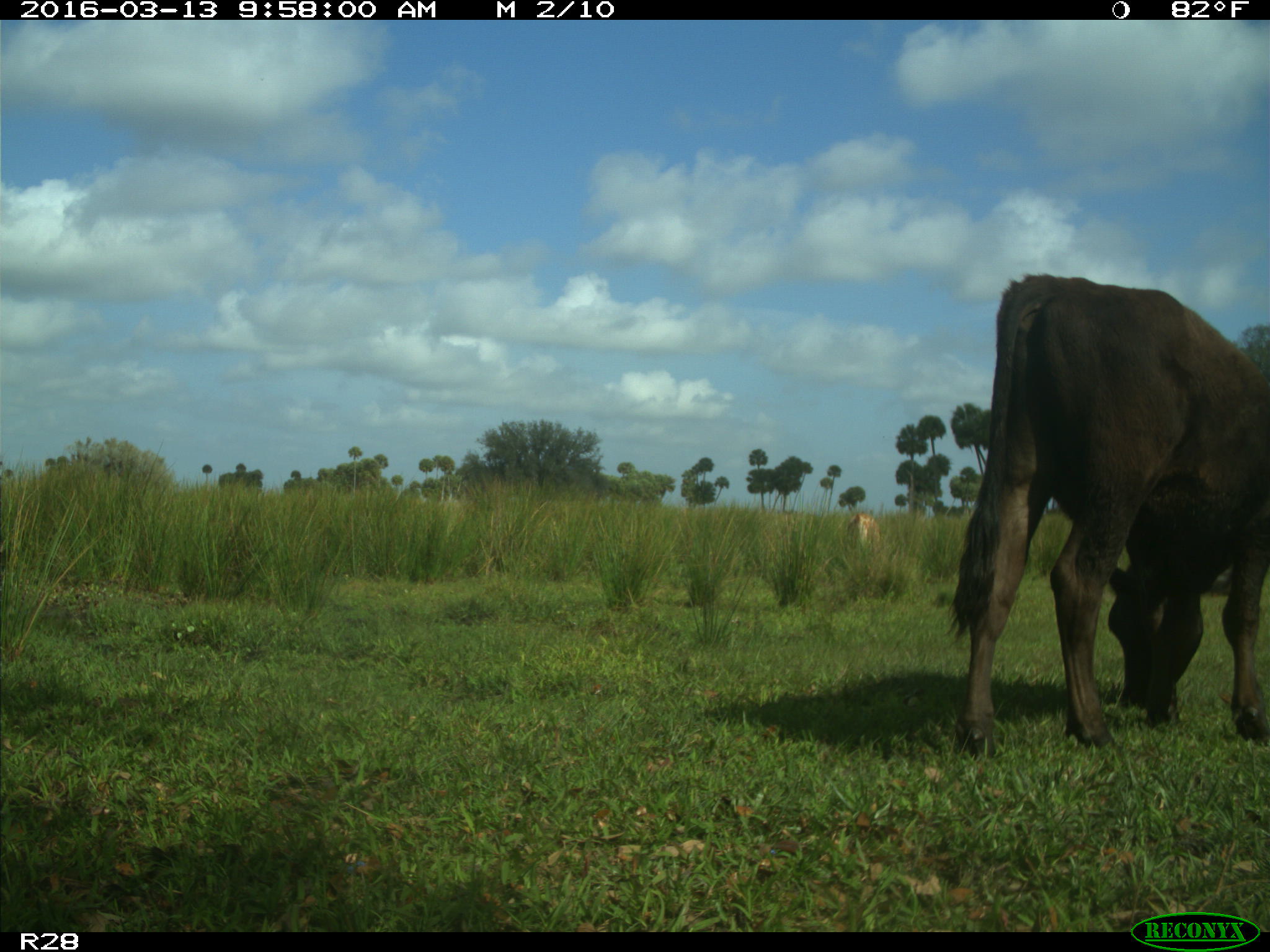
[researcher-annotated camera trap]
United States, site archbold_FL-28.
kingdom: Animalia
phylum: Chordata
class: Mammalia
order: Artiodactyla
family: Bovidae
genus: Bos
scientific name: Bos taurus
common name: domestic cow